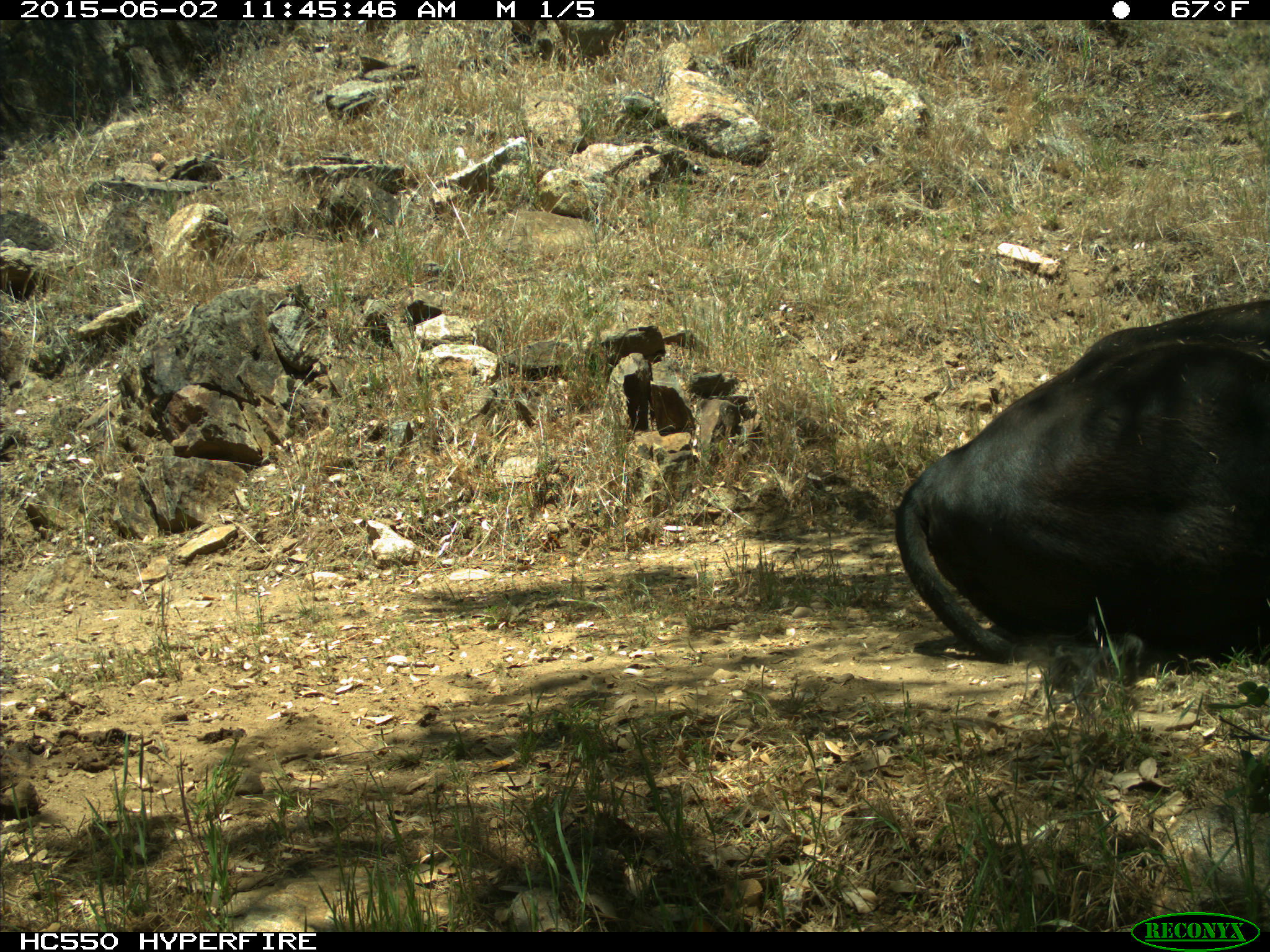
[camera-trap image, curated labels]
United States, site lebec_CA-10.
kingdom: Animalia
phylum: Chordata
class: Mammalia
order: Artiodactyla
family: Bovidae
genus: Bos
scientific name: Bos taurus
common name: domestic cow